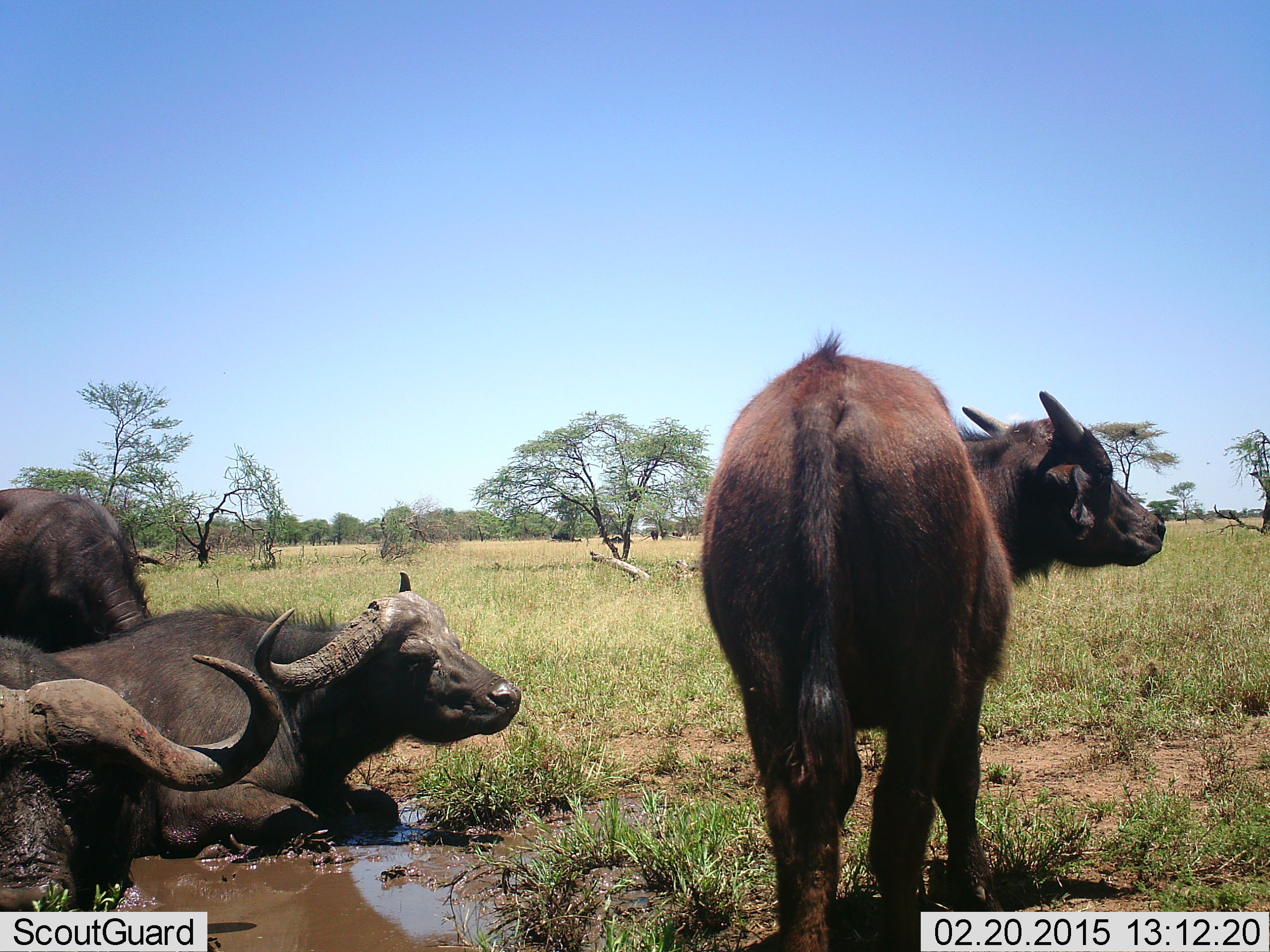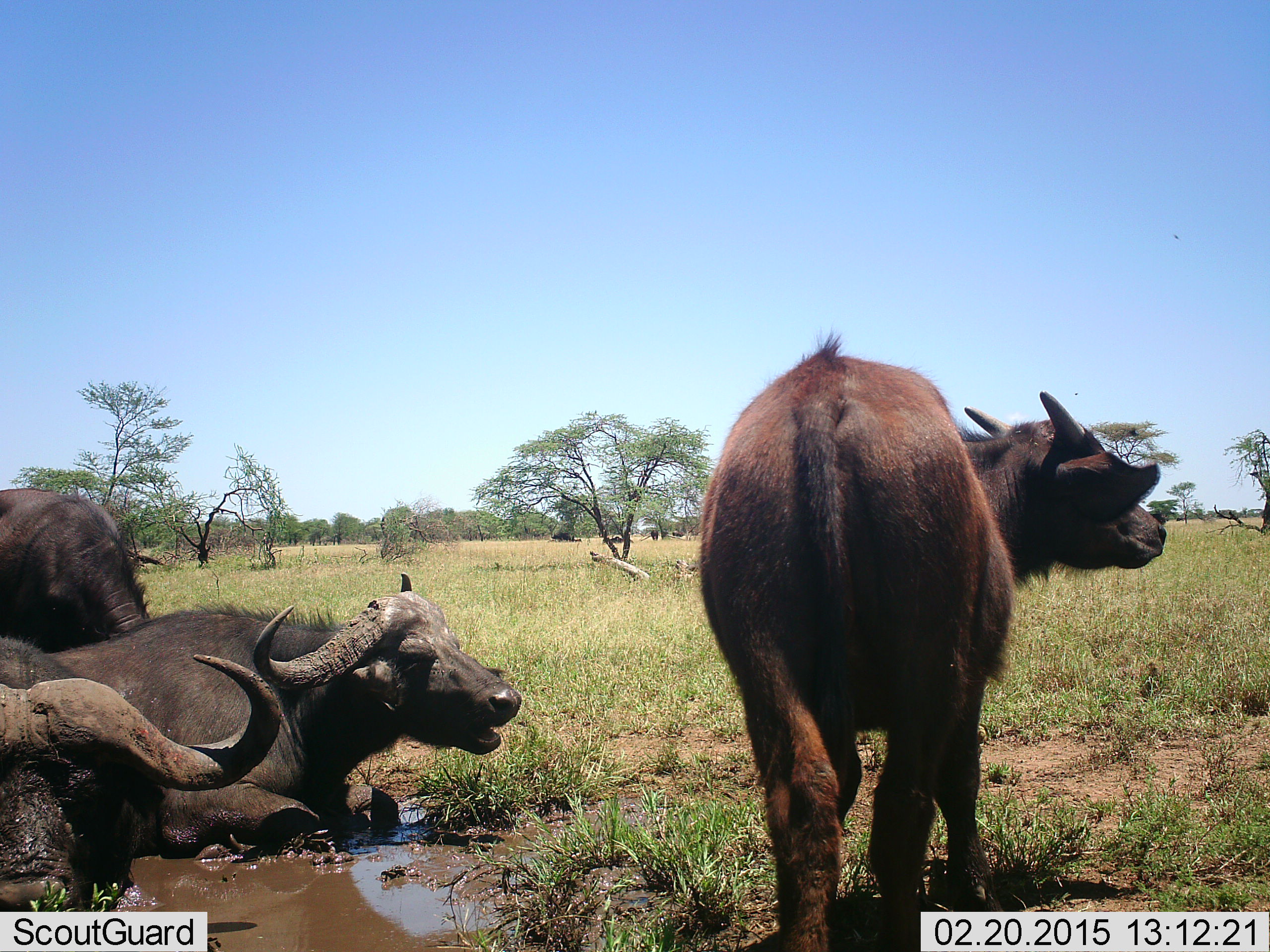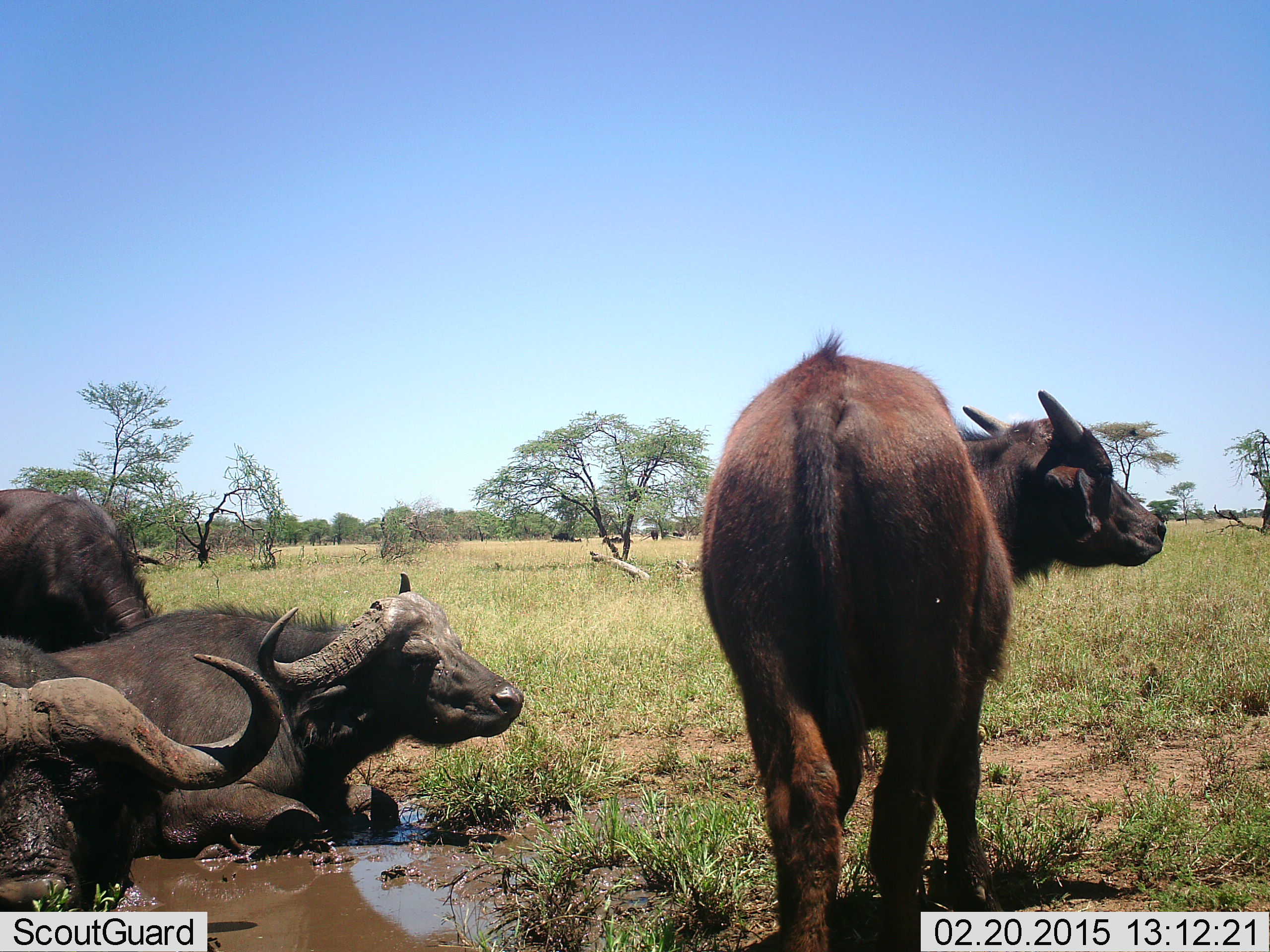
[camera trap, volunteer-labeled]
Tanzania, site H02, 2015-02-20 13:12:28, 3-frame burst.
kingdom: Animalia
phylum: Chordata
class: Mammalia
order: Artiodactyla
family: Bovidae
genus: Syncerus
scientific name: Syncerus caffer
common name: cape buffalo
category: buffalo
Buffalo (cape buffalo) (Syncerus caffer), count 4. Behavior (volunteer vote fractions): standing 70%, resting 80%, moving 0%, interacting 10%. Young present (vote fraction): 60%. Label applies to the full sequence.